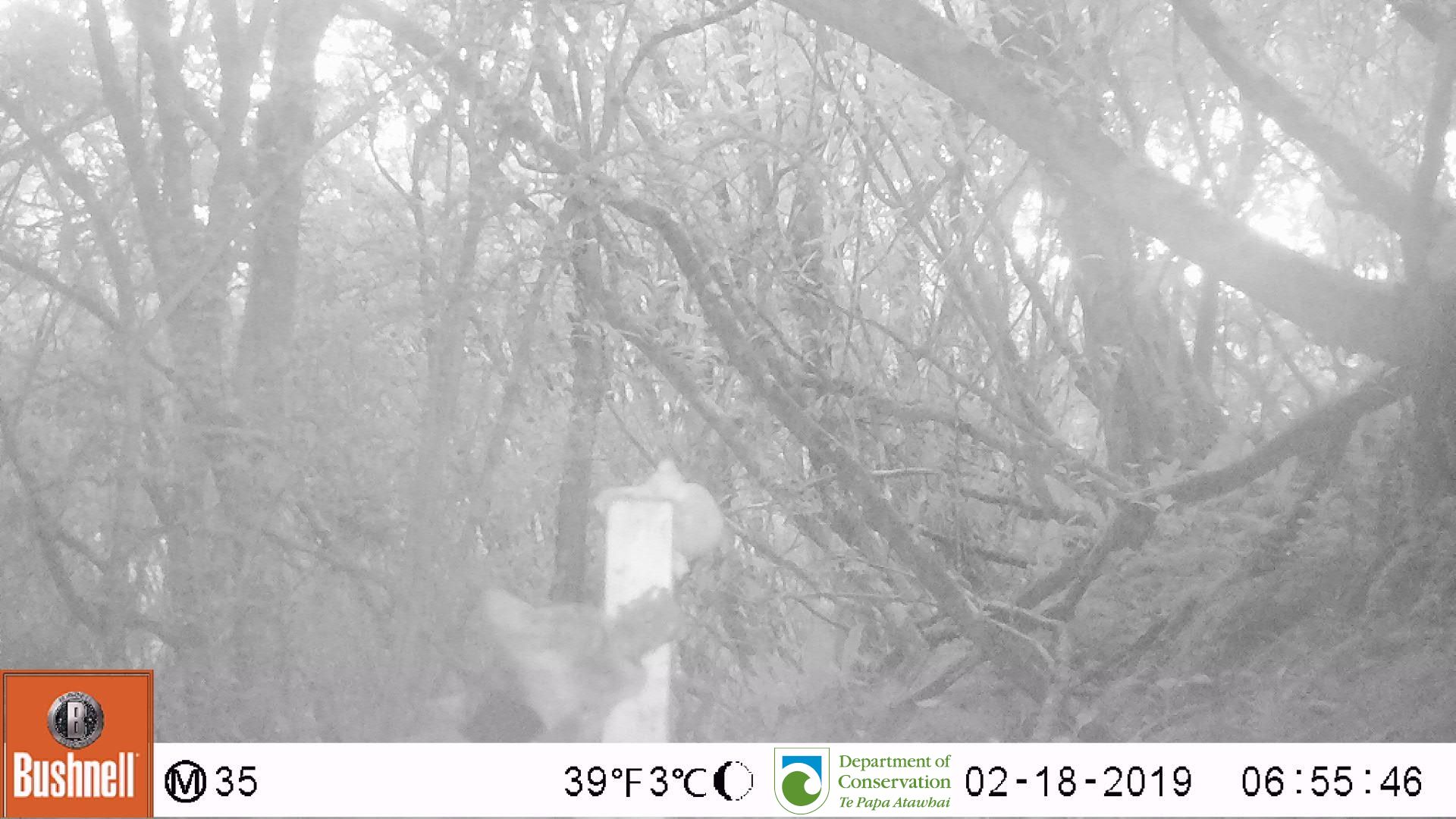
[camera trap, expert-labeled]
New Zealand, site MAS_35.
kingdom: Animalia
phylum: Chordata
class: Mammalia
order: Carnivora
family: Felidae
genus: Felis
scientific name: Felis catus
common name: domestic cat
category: cat